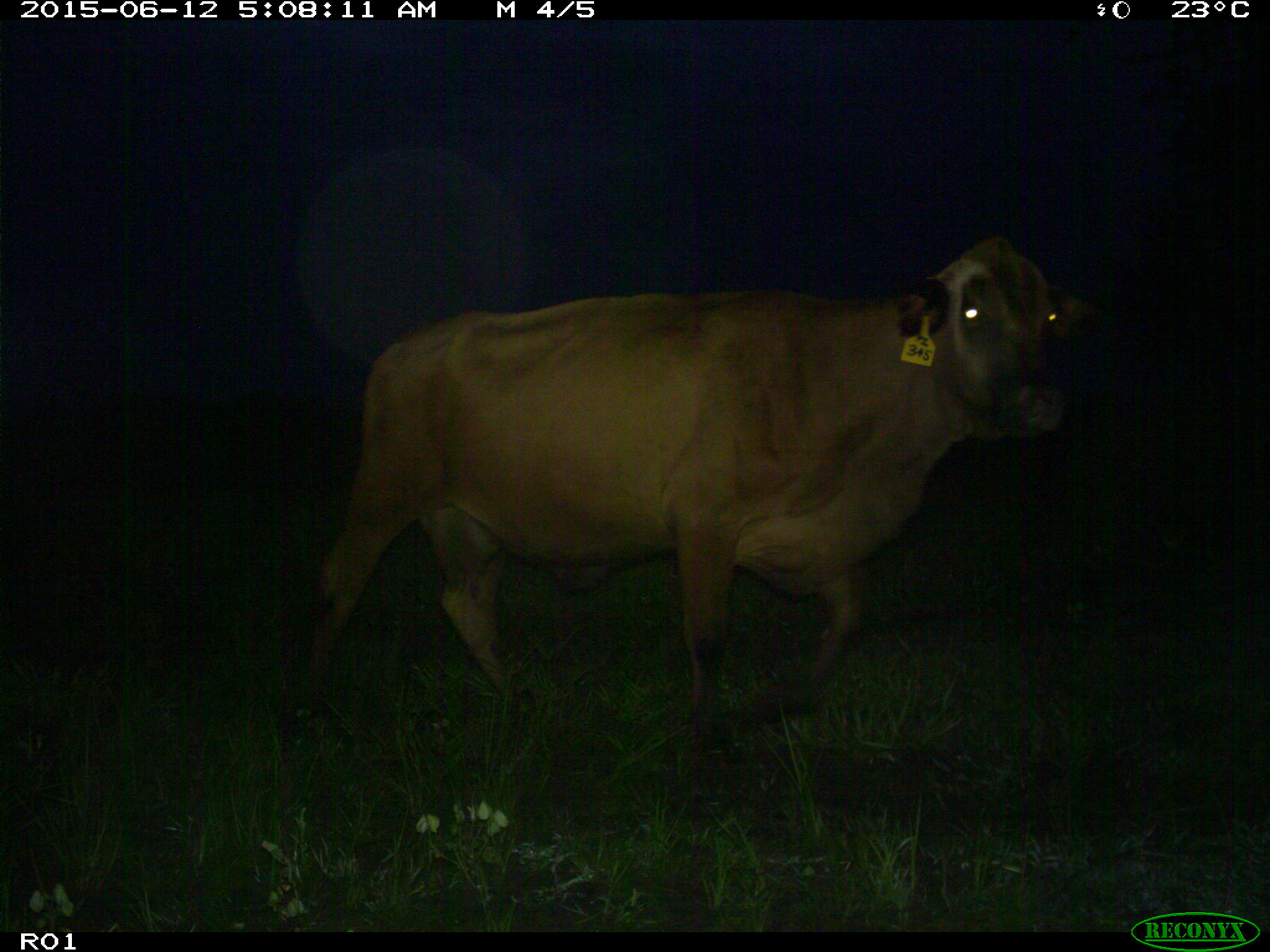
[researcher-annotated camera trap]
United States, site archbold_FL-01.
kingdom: Animalia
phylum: Chordata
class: Mammalia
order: Artiodactyla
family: Bovidae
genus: Bos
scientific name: Bos taurus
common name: domestic cow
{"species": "Bos taurus (domestic cow)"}